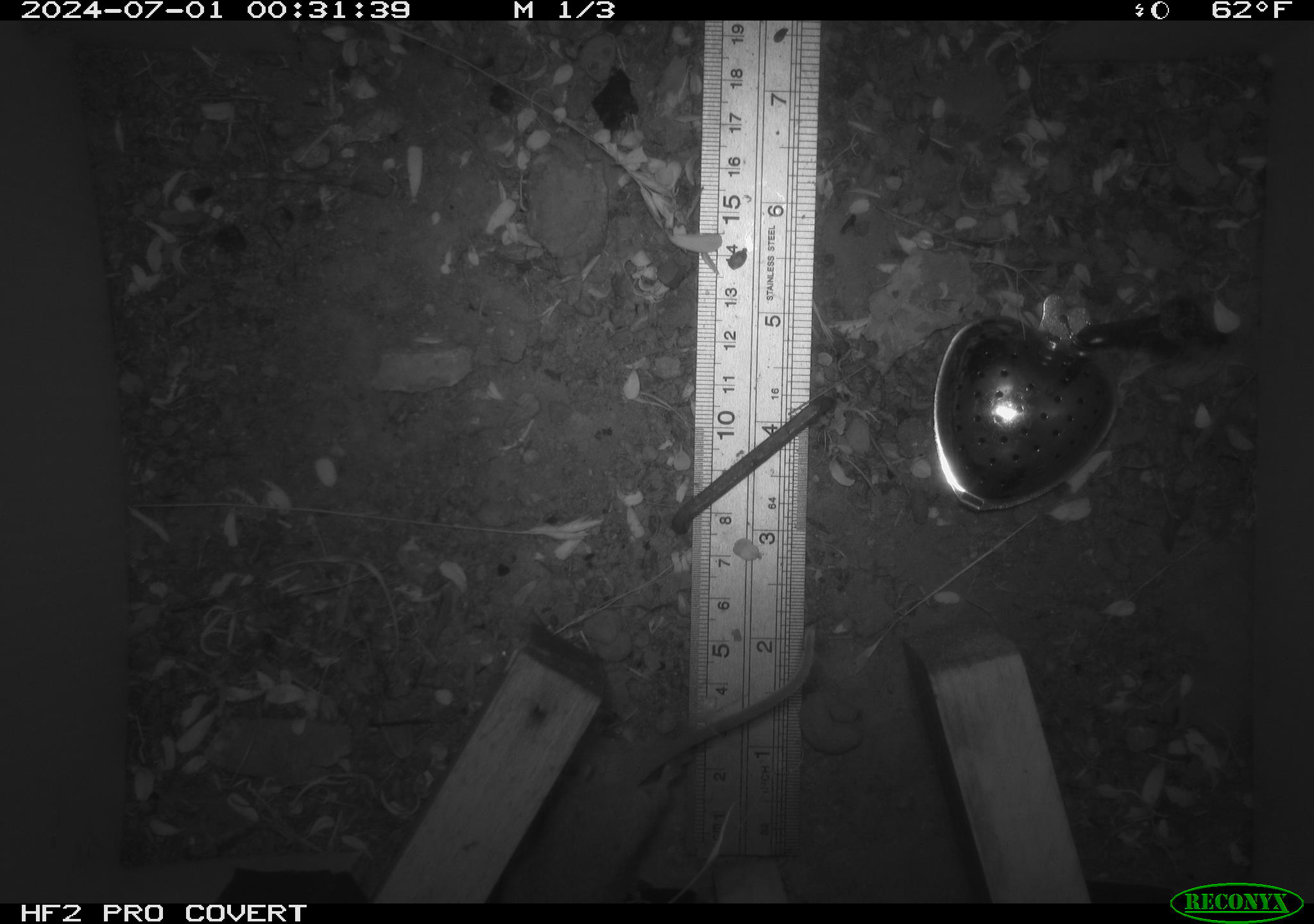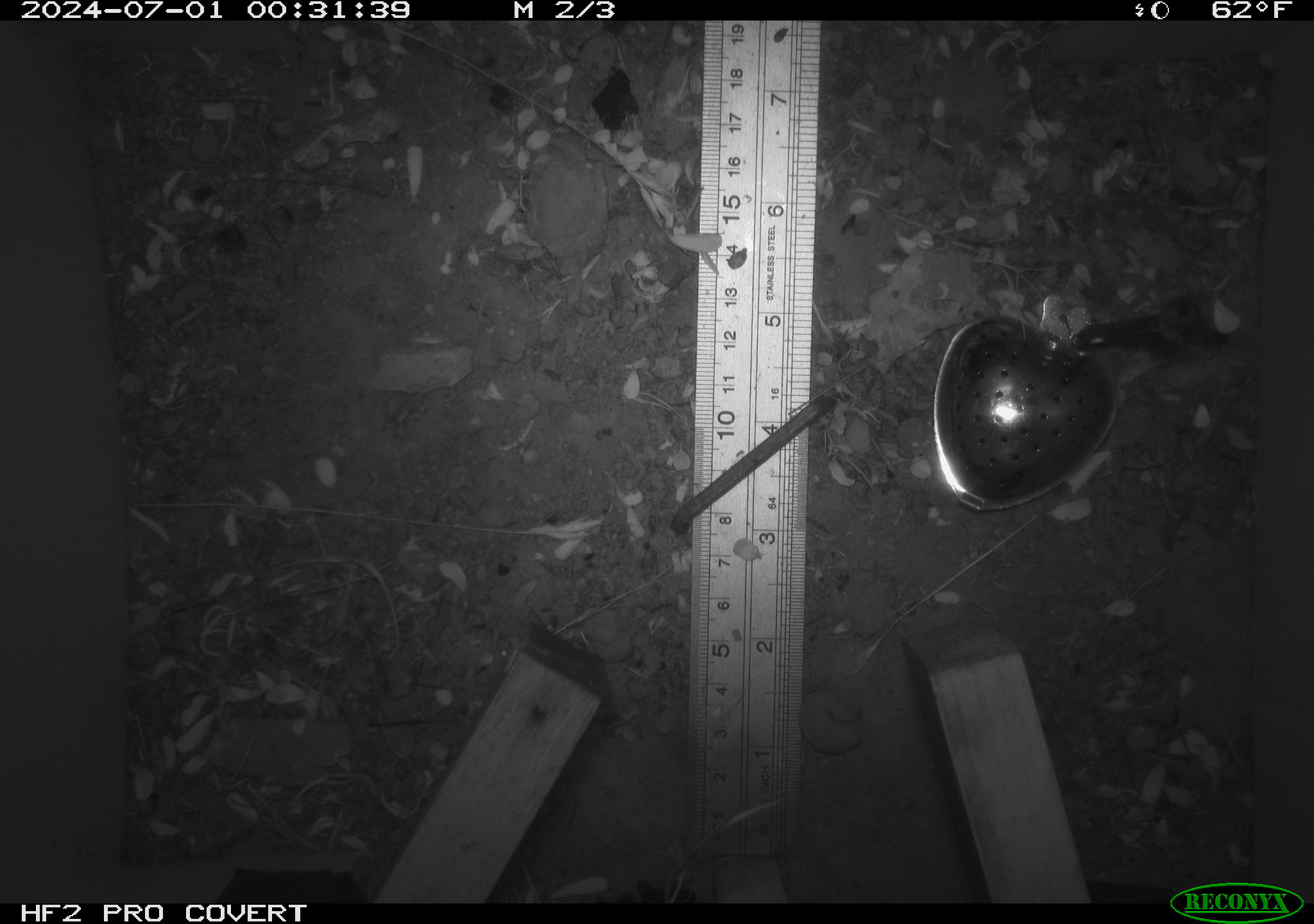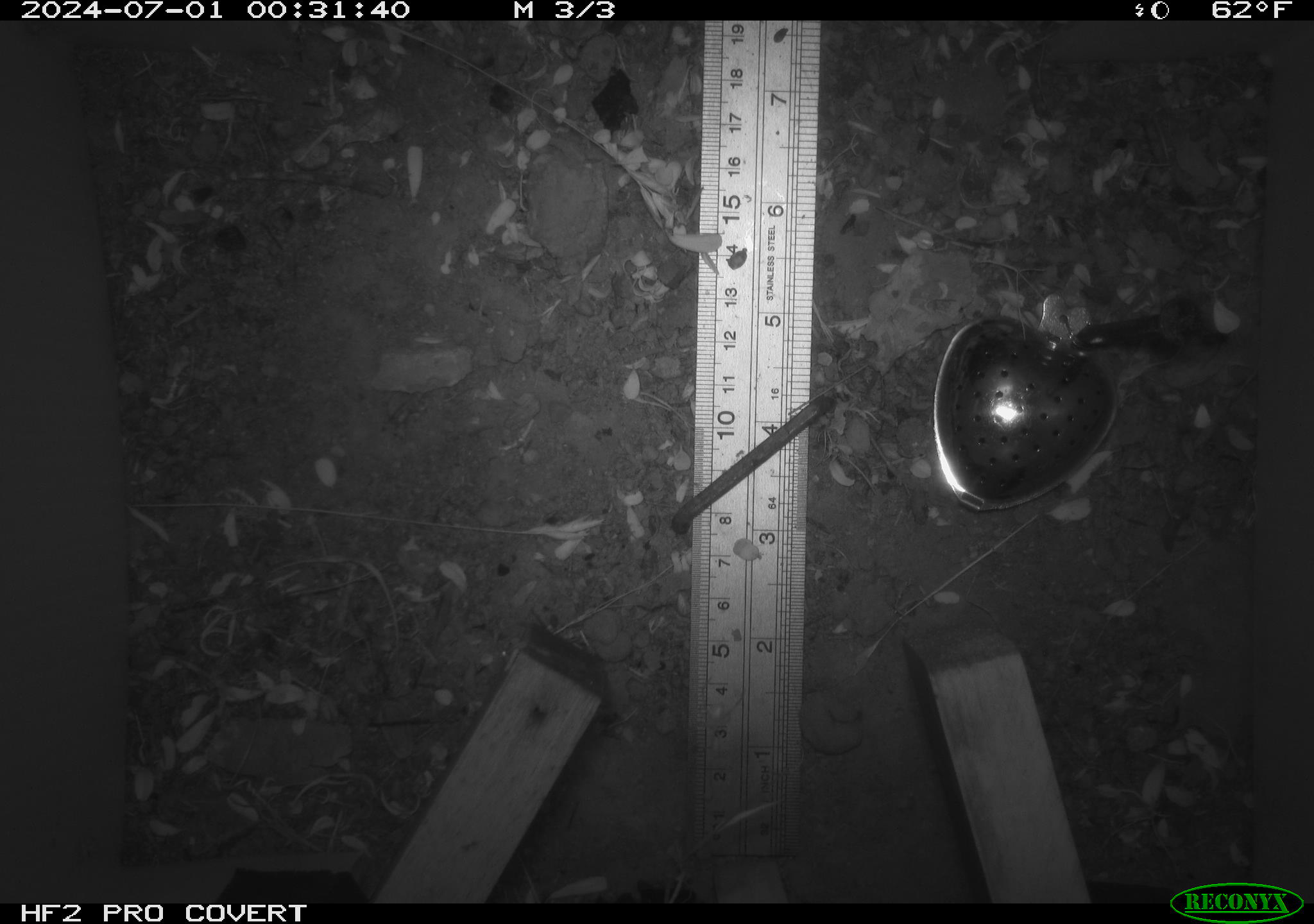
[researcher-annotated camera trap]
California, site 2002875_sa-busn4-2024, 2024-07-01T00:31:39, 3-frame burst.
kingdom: Animalia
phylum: Chordata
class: Mammalia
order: Rodentia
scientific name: Rodentia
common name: rodent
Rodent (Rodentia).